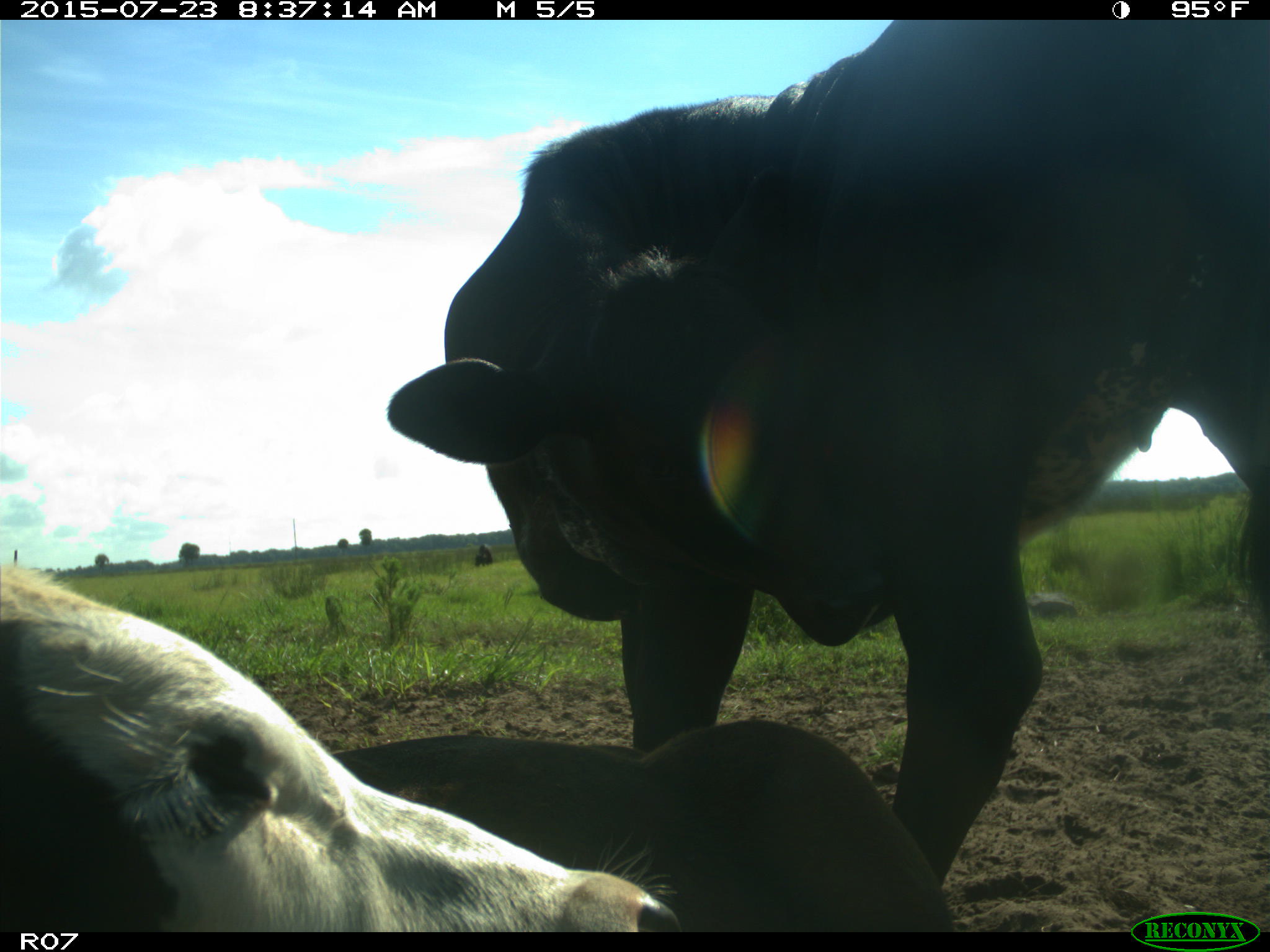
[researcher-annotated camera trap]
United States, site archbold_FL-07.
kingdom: Animalia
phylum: Chordata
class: Mammalia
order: Artiodactyla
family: Bovidae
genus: Bos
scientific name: Bos taurus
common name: domestic cow